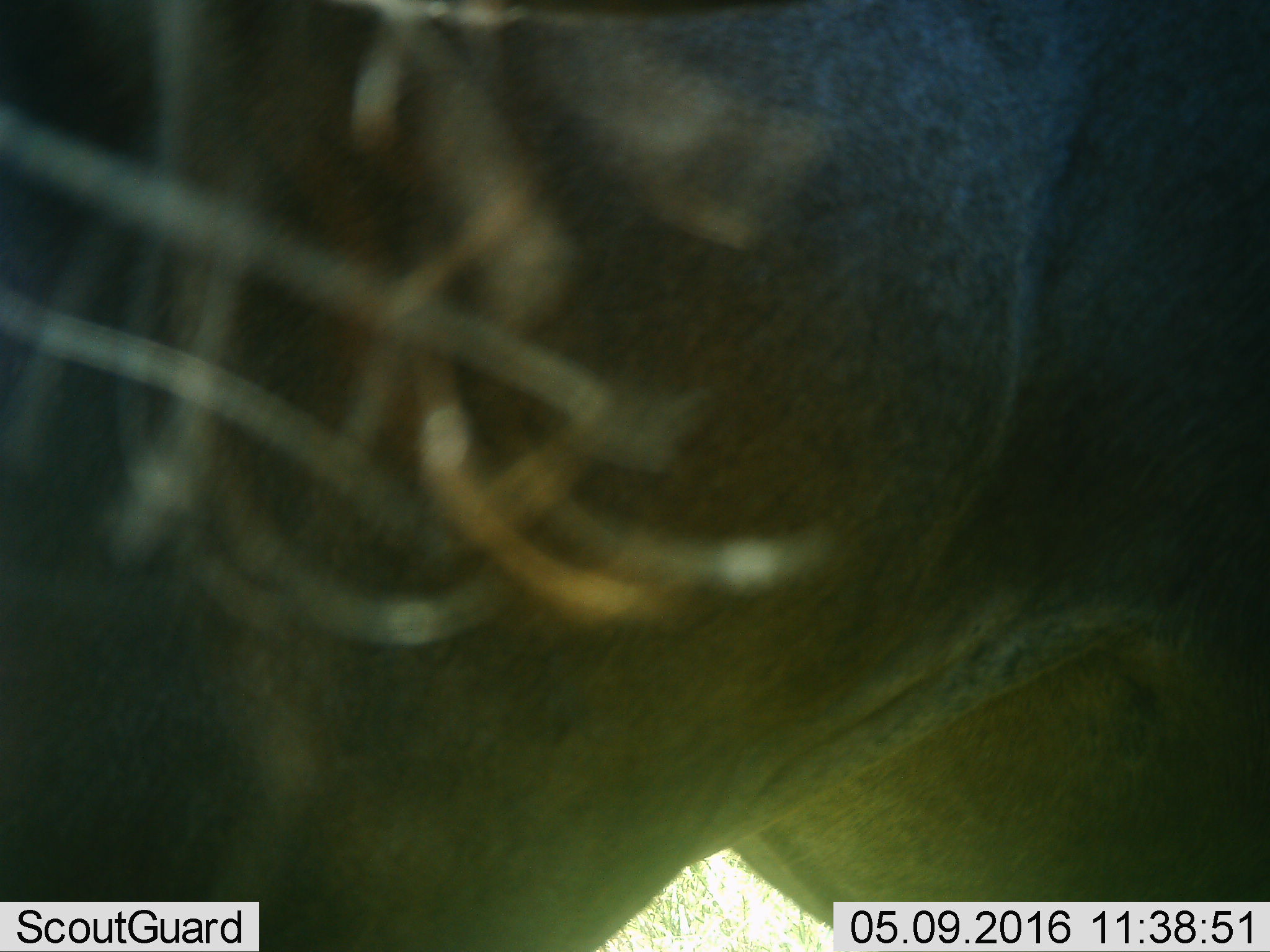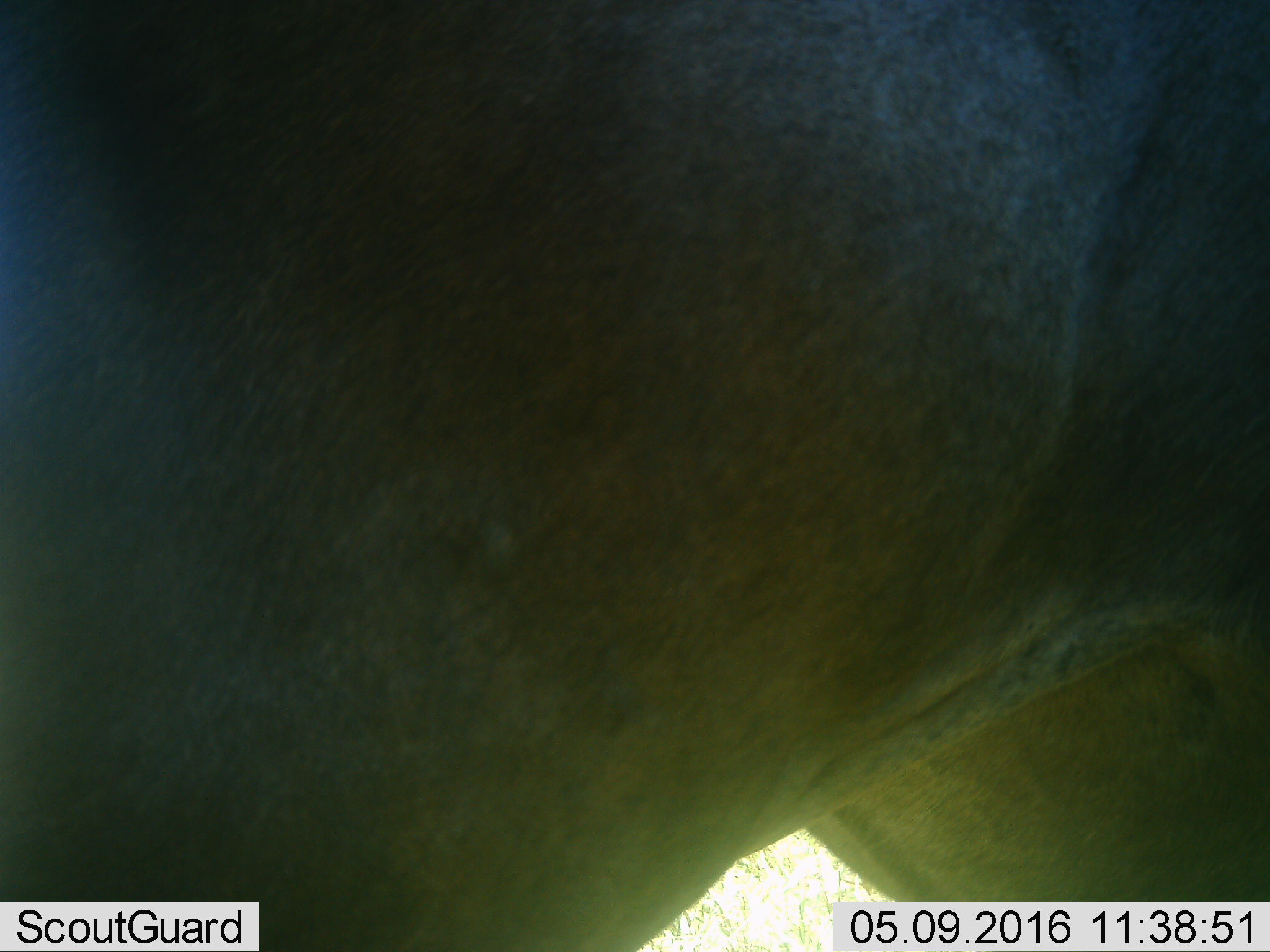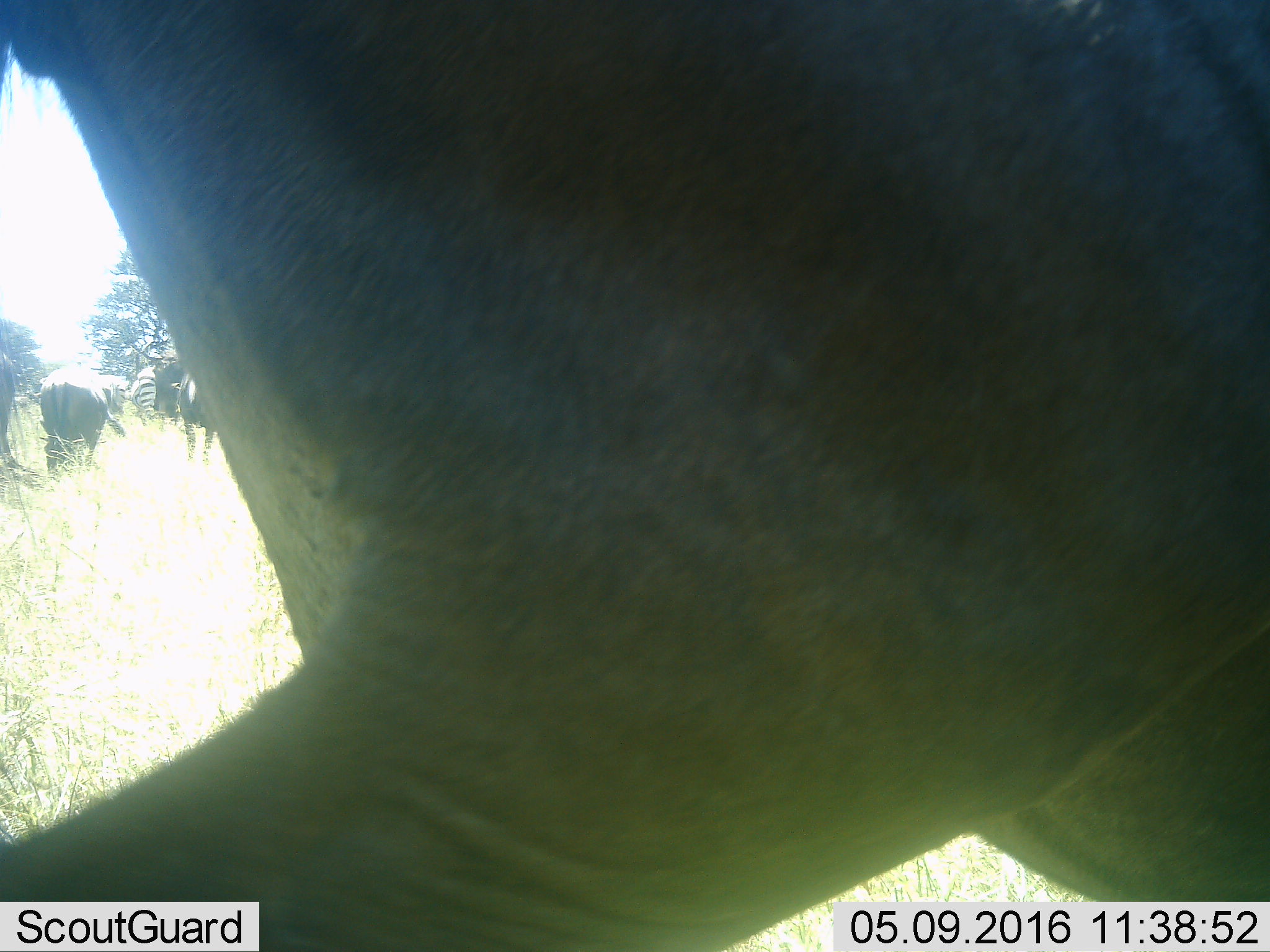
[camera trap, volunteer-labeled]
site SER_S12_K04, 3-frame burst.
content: unidentified animal